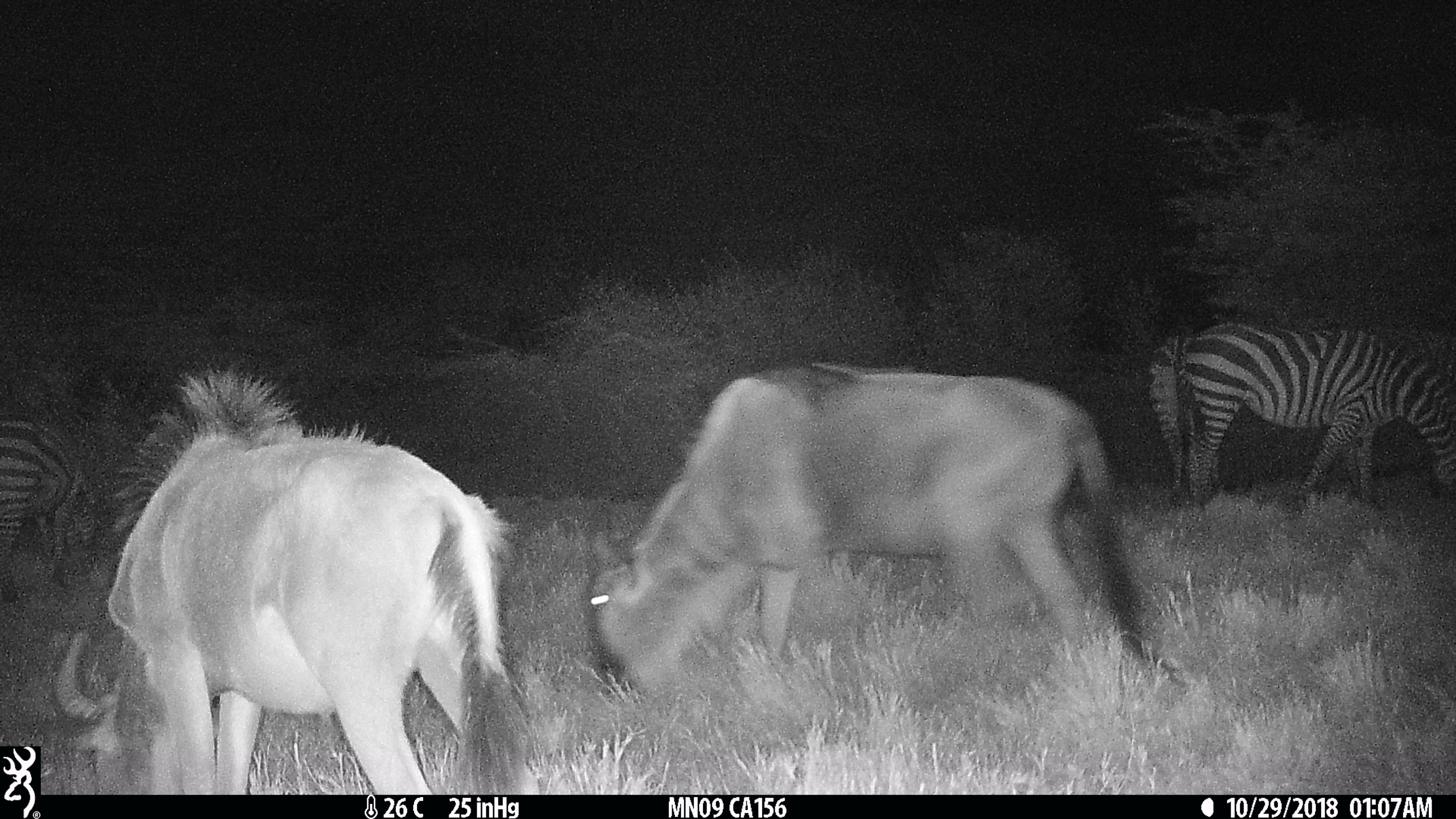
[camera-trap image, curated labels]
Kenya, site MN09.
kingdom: Animalia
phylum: Chordata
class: Mammalia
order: Perissodactyla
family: Equidae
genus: Equus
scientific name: Equus quagga burchellii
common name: burchell's zebra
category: zebra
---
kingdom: Animalia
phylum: Chordata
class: Mammalia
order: Artiodactyla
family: Bovidae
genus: Connochaetes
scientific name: Connochaetes taurinus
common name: blue wildebeest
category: wildebeest